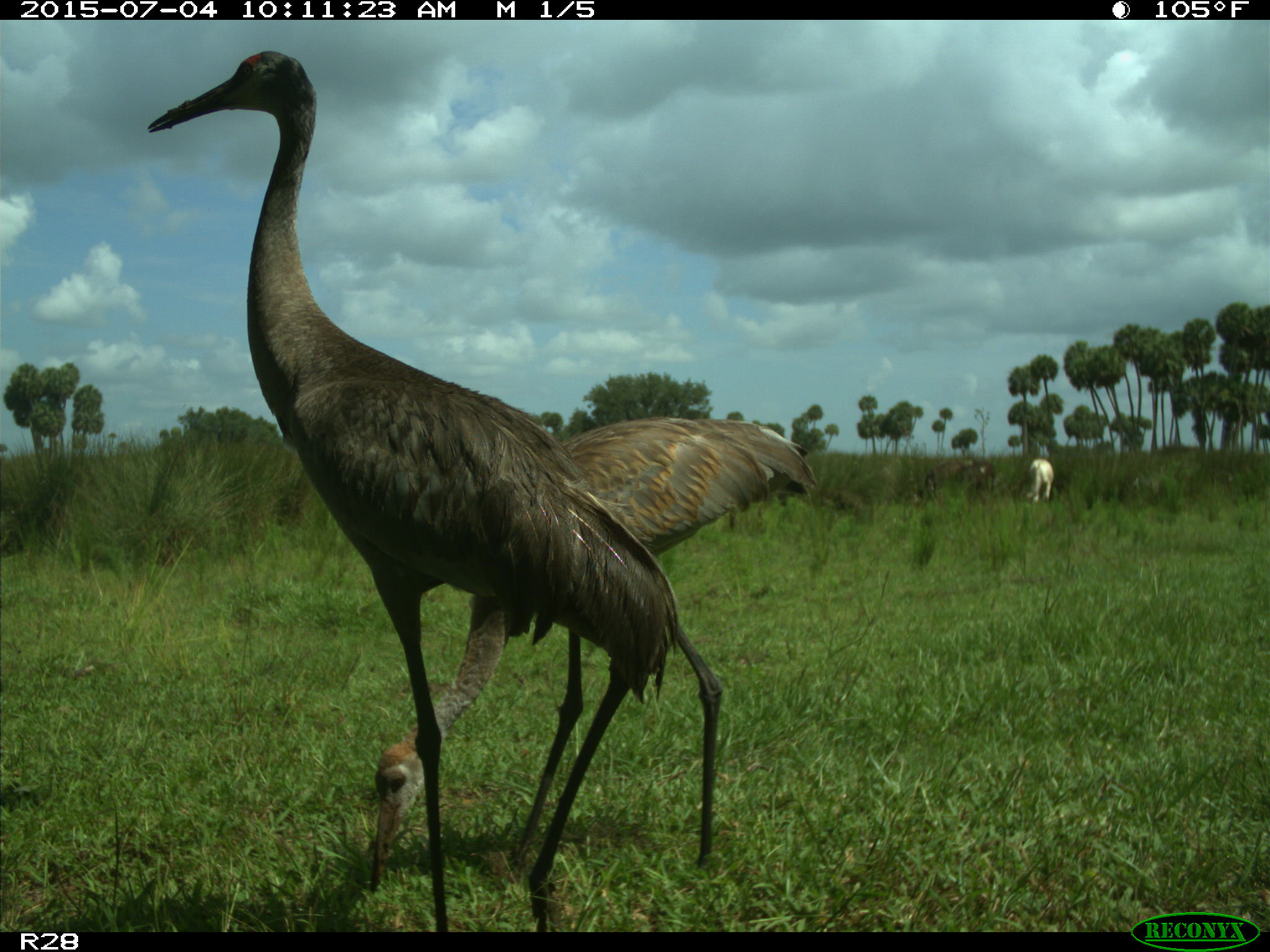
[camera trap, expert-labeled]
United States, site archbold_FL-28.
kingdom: Animalia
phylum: Chordata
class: Mammalia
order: Artiodactyla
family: Bovidae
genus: Bos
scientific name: Bos taurus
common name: domestic cow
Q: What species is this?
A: Bos taurus (domestic cow).